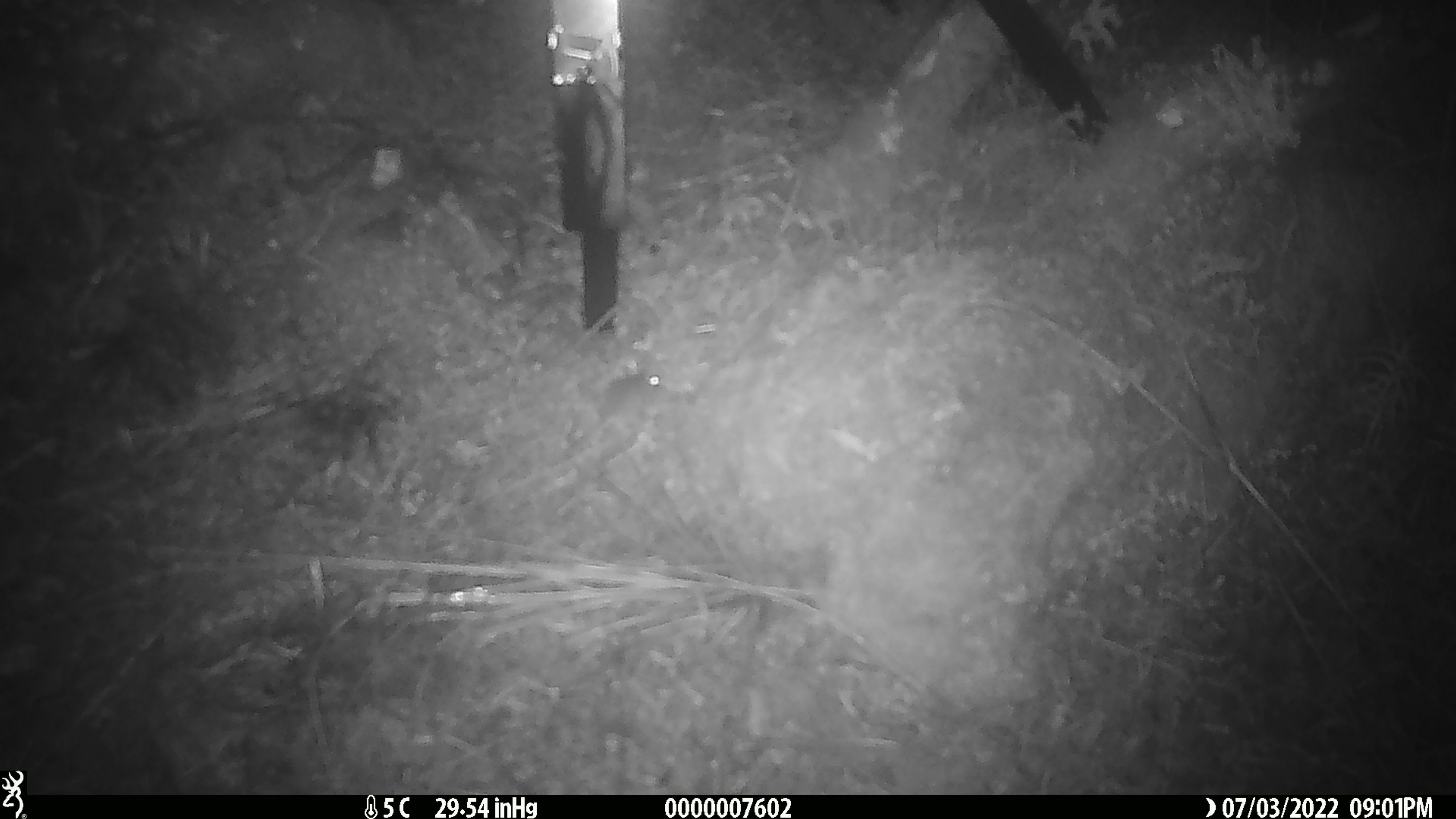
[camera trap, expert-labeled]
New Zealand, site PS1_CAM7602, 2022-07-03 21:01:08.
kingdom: Animalia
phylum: Chordata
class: Mammalia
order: Rodentia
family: Muridae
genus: Mus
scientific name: Mus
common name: mouse